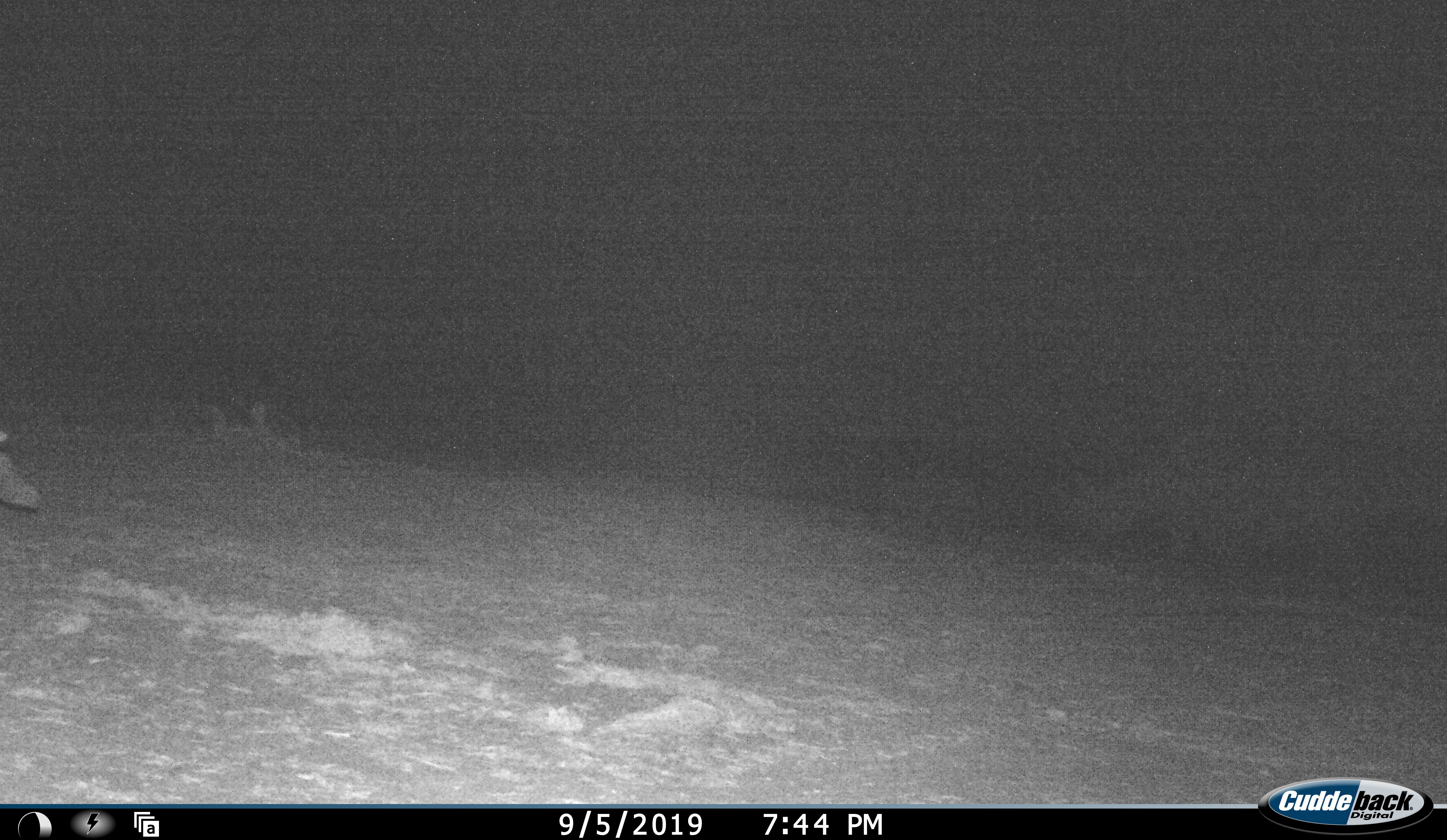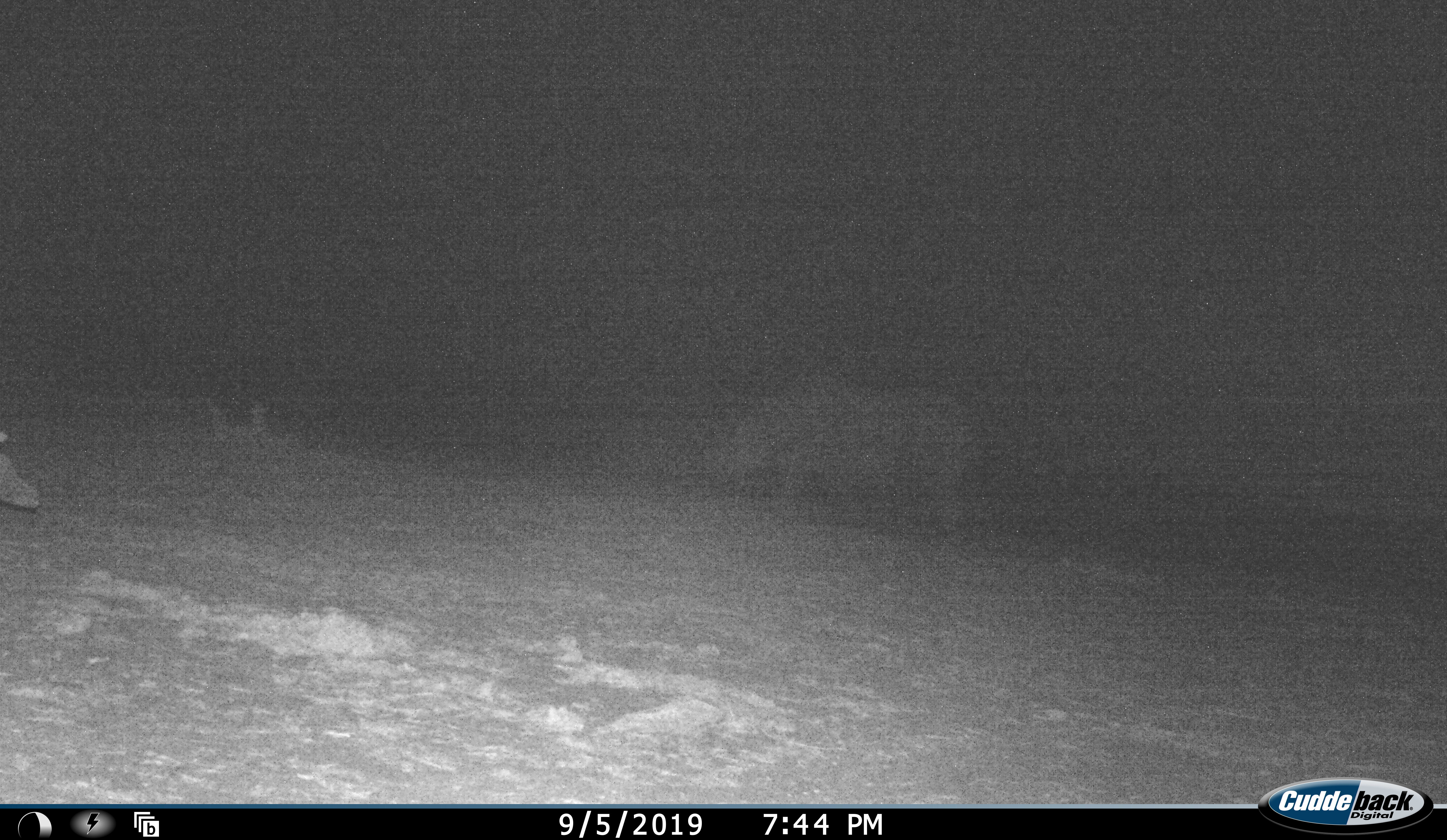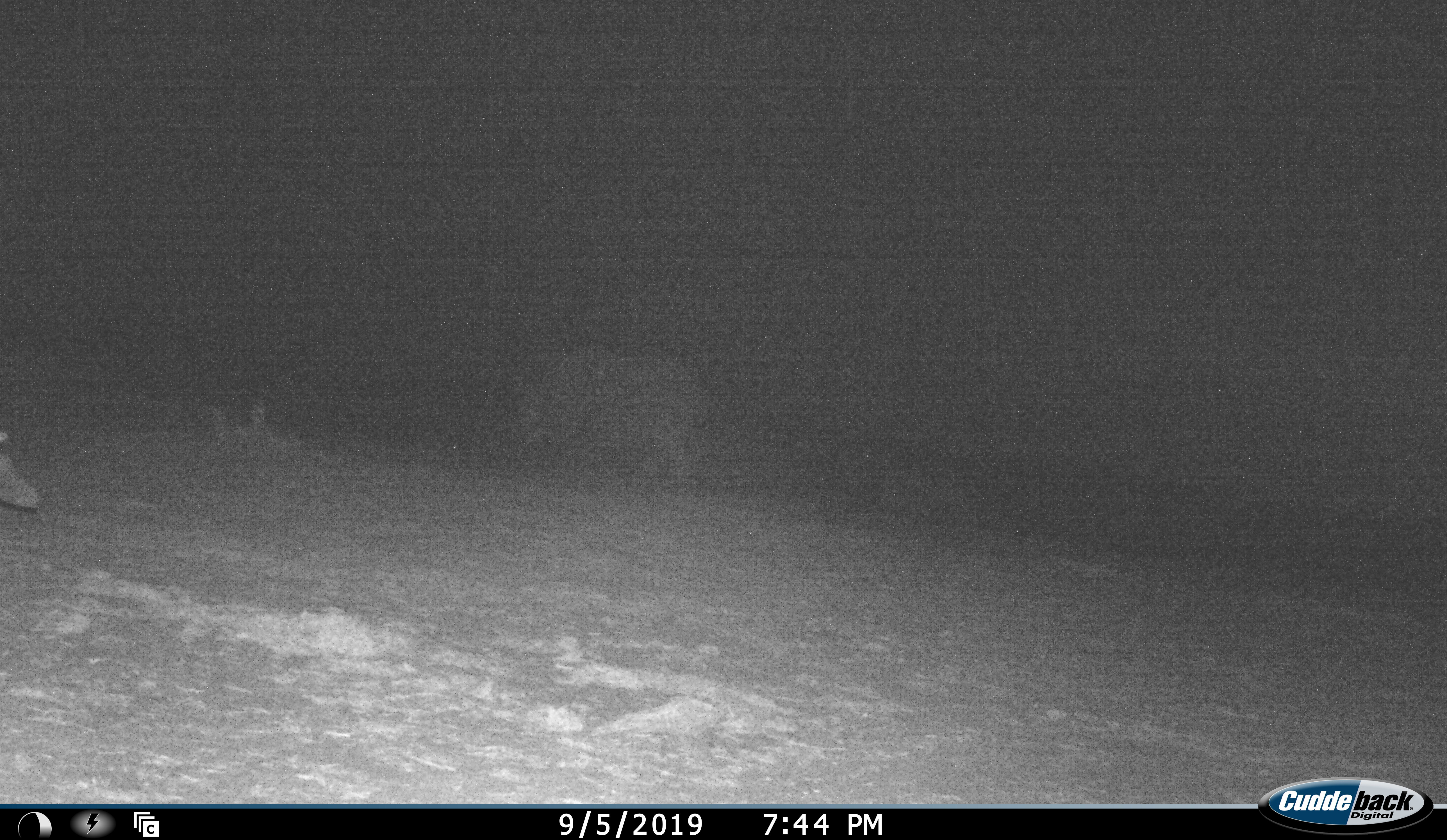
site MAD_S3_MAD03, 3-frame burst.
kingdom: Animalia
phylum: Chordata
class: Mammalia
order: Perissodactyla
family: Rhinocerotidae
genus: Diceros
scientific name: Diceros bicornis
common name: black rhinoceros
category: rhinocerosblack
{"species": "rhinocerosblack (black rhinoceros) (Diceros bicornis)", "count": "1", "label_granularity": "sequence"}